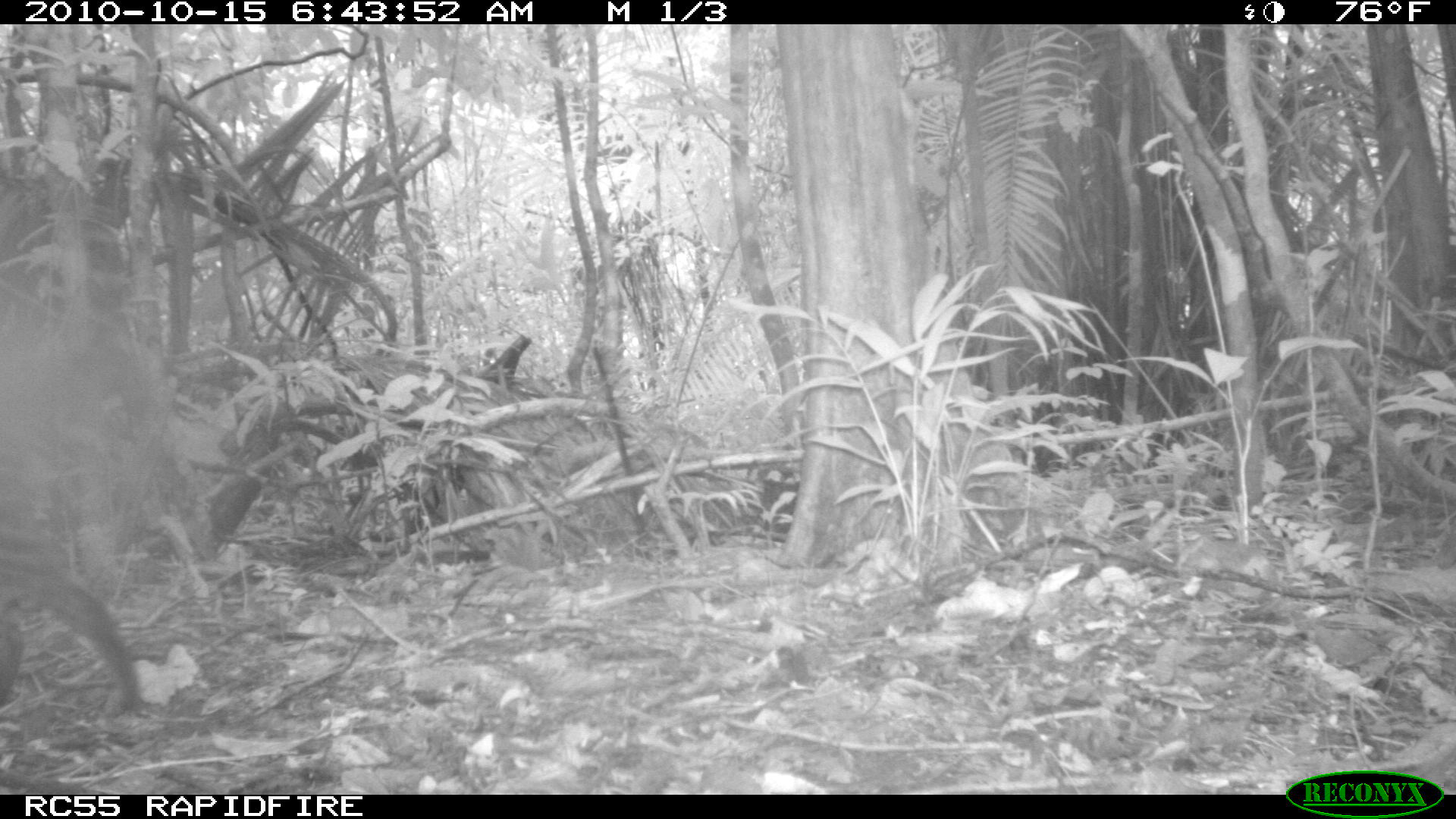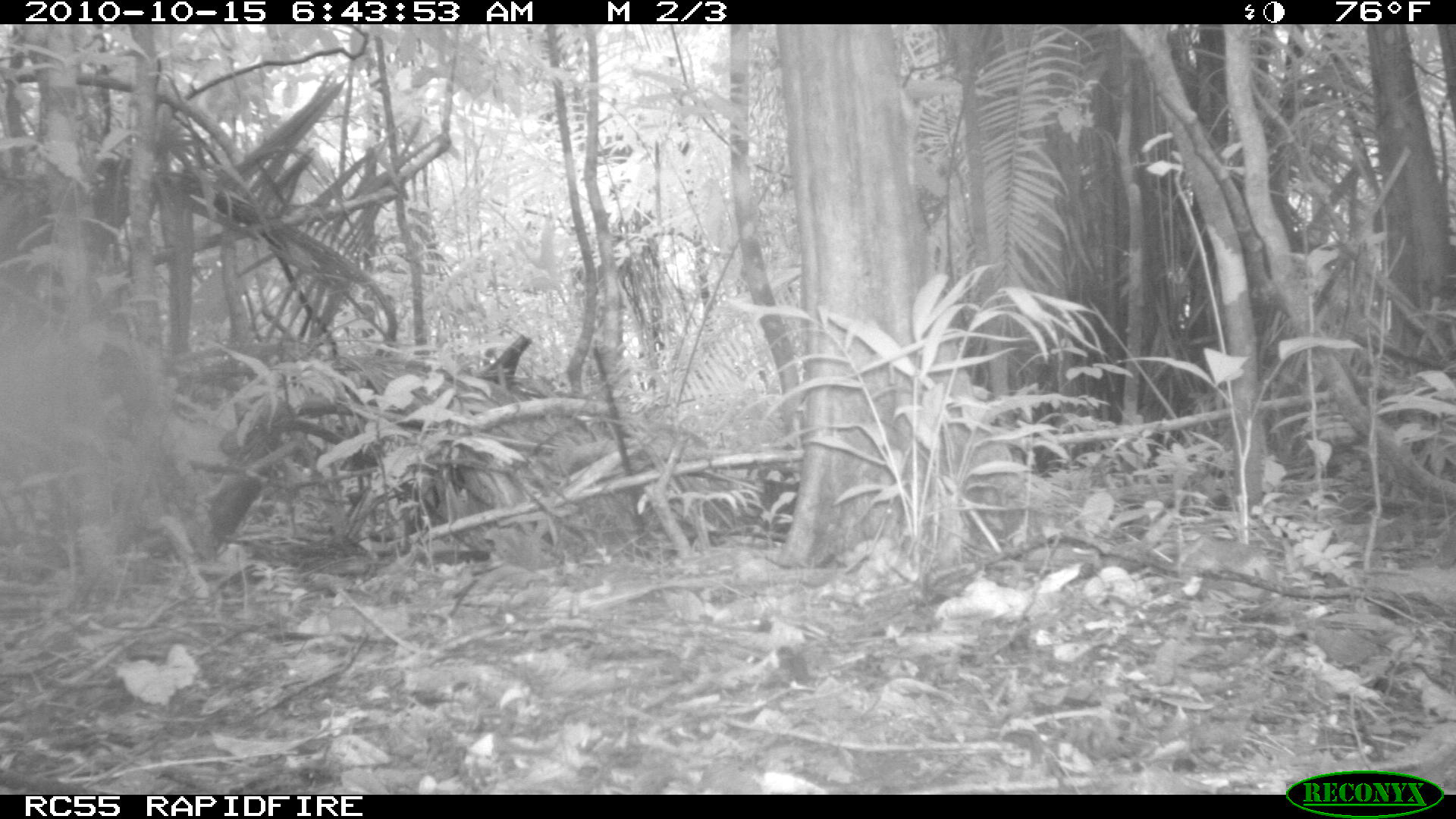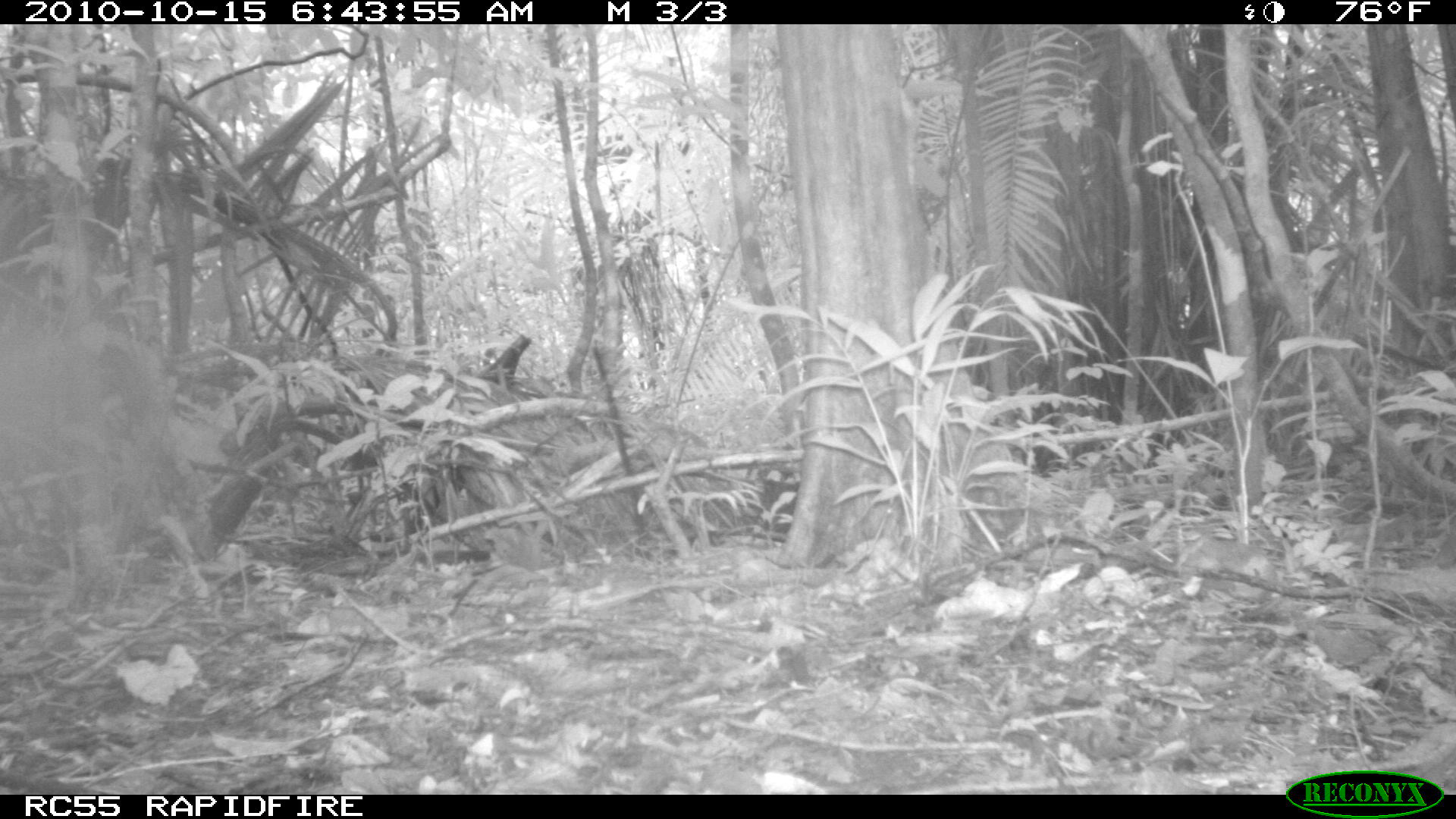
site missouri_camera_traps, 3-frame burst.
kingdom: Animalia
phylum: Chordata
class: Mammalia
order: Carnivora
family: Felidae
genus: Leopardus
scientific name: Leopardus pardalis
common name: ocelot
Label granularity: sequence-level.